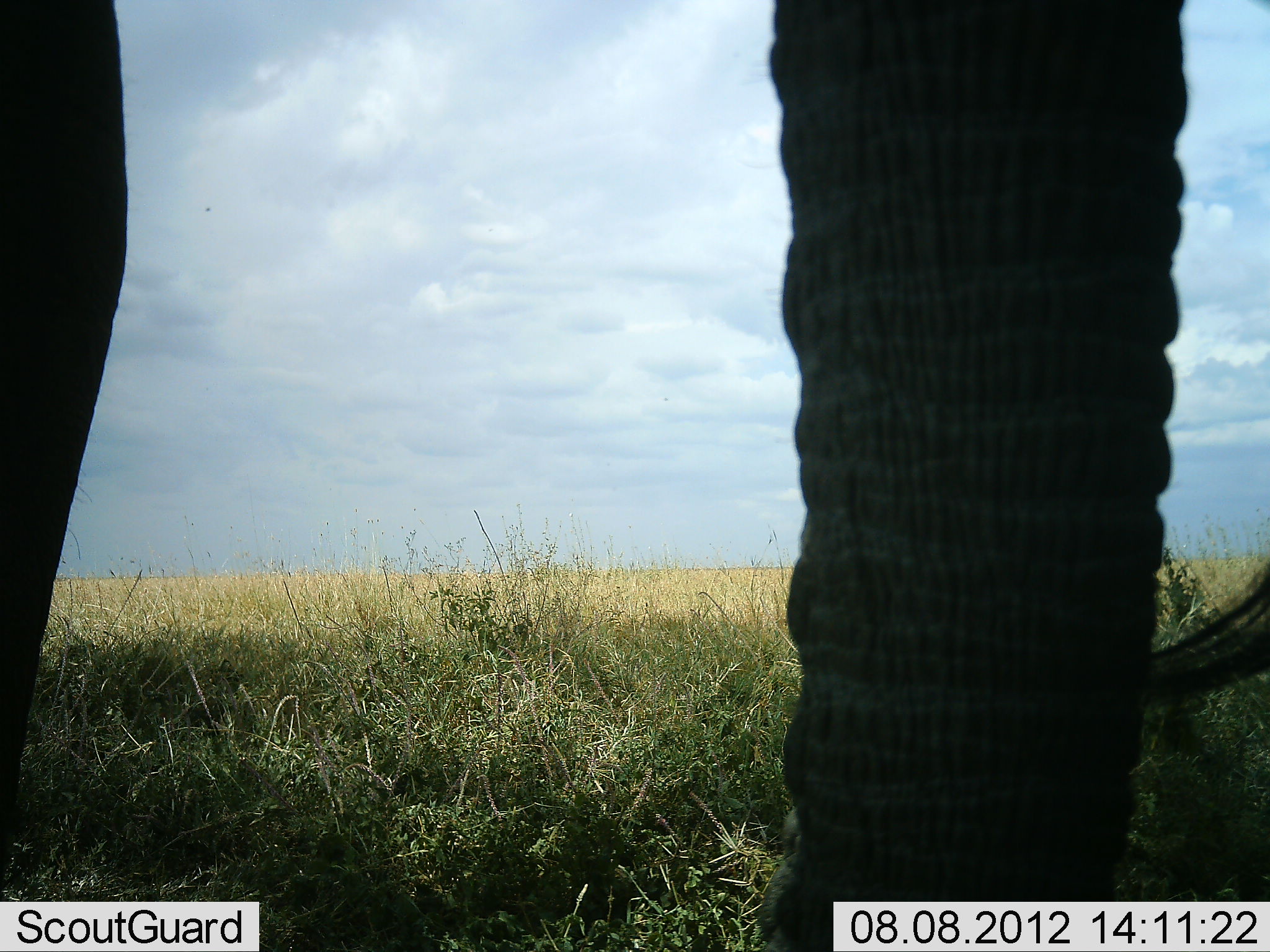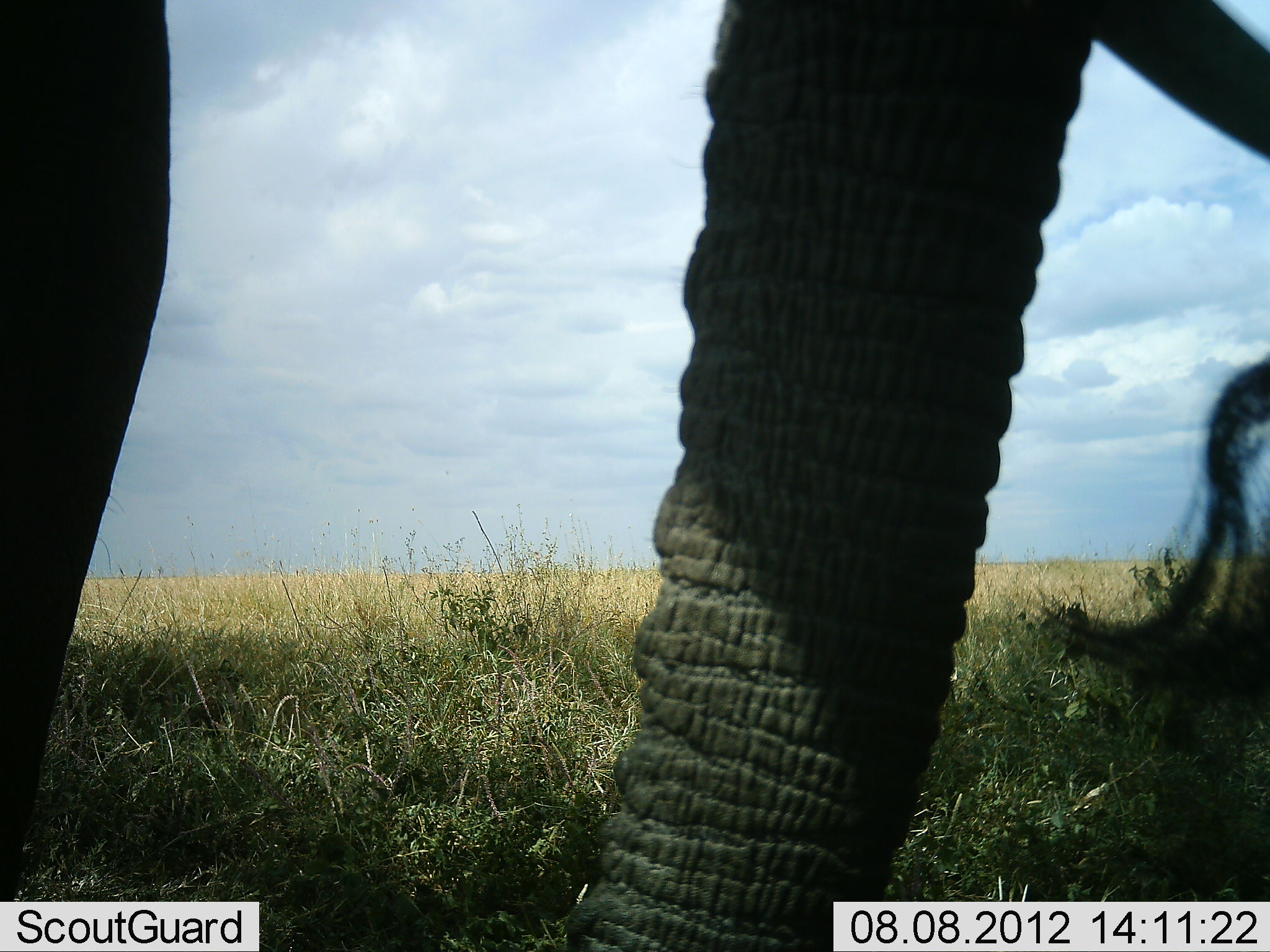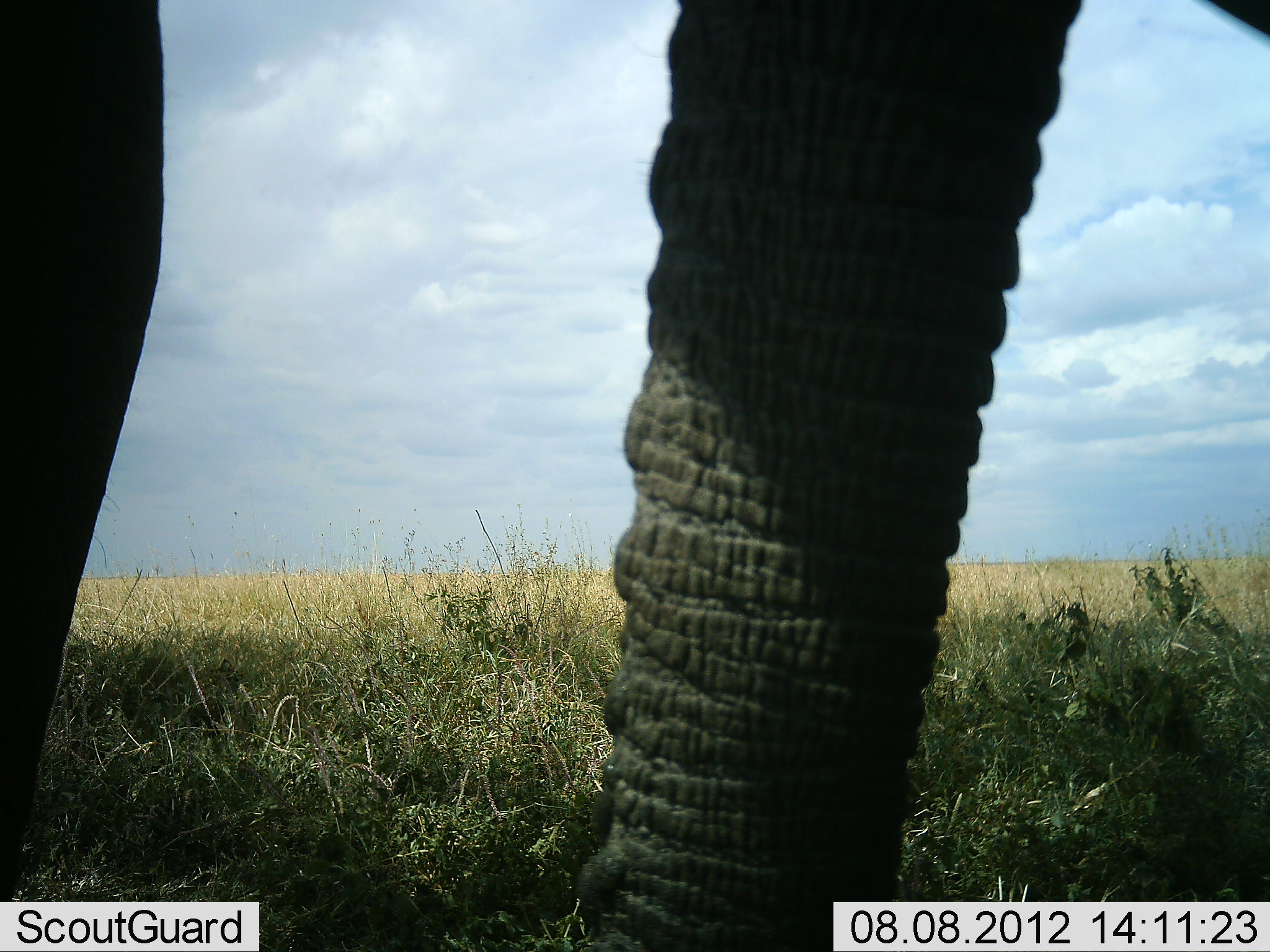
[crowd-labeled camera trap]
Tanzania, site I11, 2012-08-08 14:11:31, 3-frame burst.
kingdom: Animalia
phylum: Chordata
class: Mammalia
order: Proboscidea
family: Elephantidae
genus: Loxodonta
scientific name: Loxodonta africana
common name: african bush elephant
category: elephant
Elephant (african bush elephant) (Loxodonta africana), count 1. Behavior (volunteer vote fractions): standing 100%, resting 0%, moving 0%, interacting 0%. Young present (vote fraction): 0%. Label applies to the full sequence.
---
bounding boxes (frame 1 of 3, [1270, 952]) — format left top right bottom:
animal: 2 0 1269 951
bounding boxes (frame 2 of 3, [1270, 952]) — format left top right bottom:
animal: 4 1 1270 951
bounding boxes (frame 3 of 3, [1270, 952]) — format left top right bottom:
animal: 1 0 1270 951